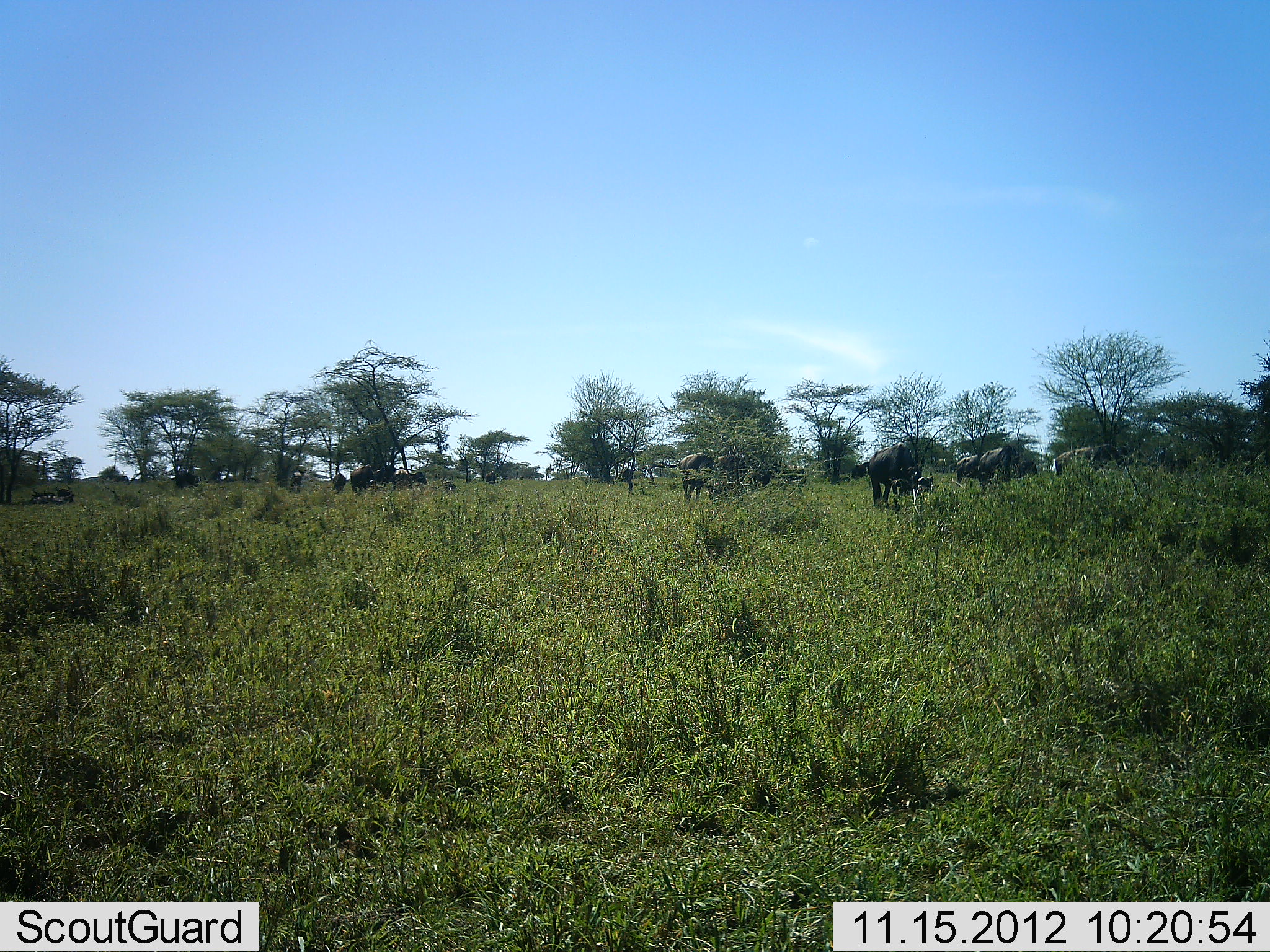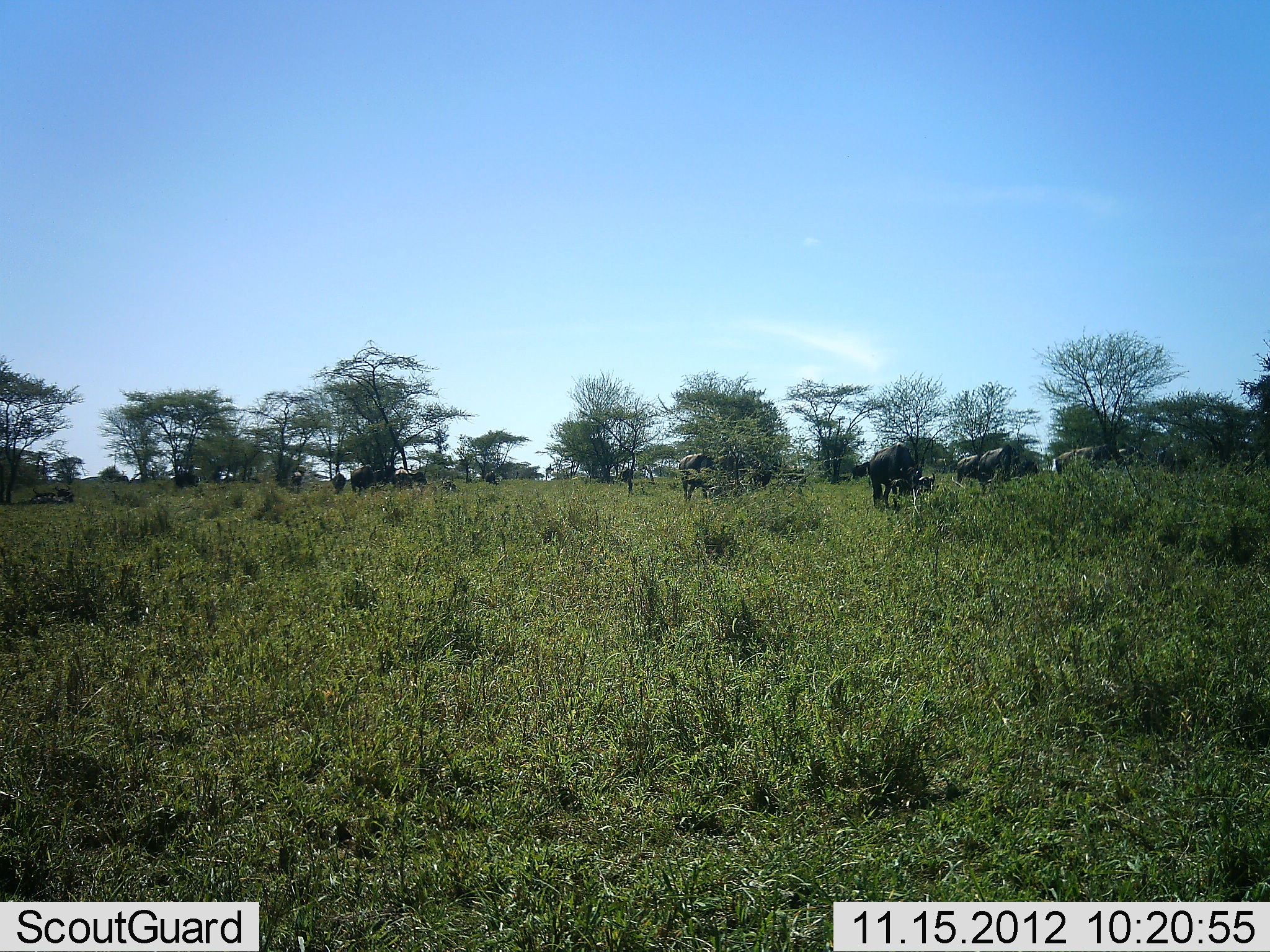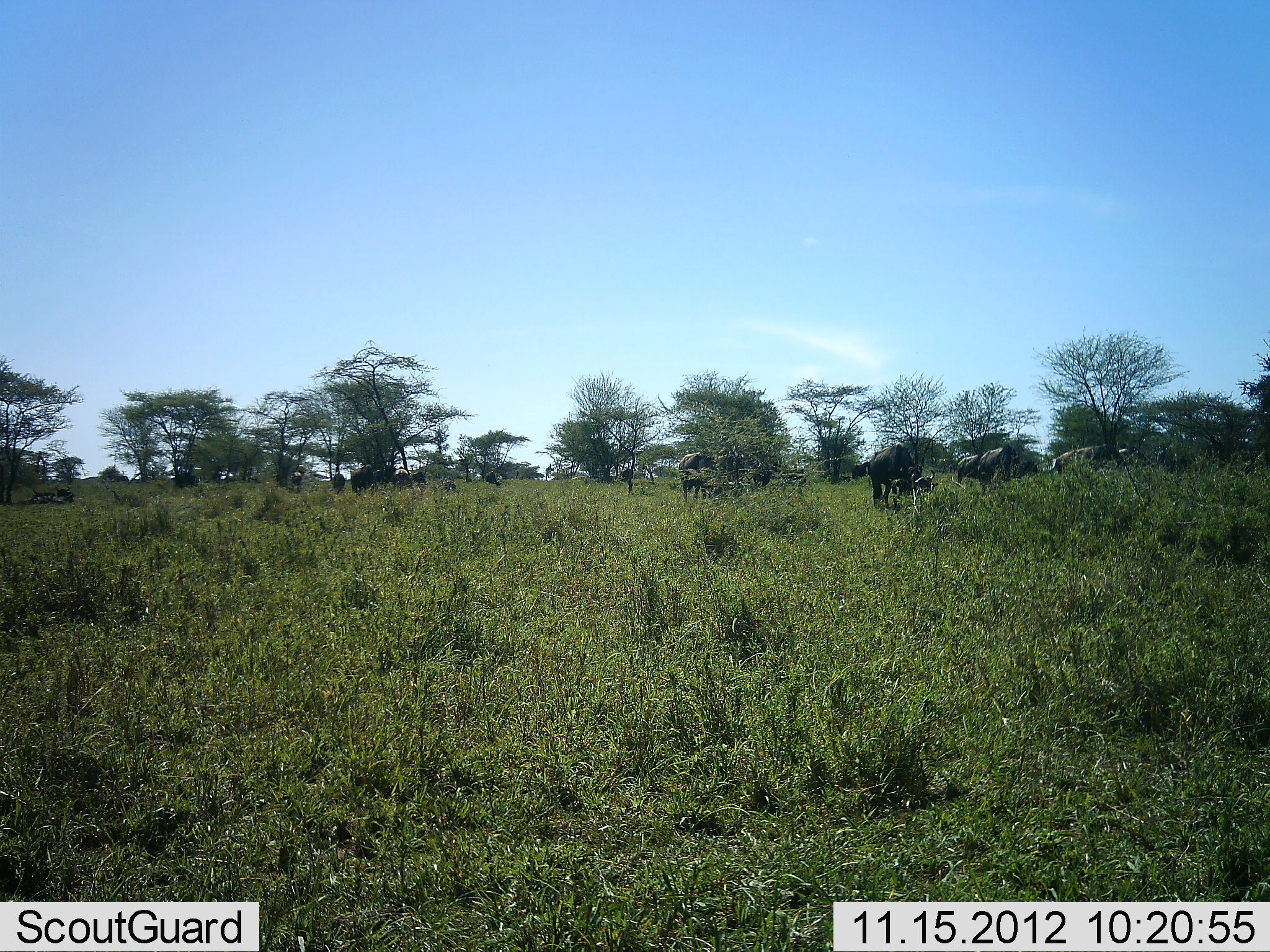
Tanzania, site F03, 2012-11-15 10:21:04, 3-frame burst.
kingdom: Animalia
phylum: Chordata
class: Mammalia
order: Artiodactyla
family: Bovidae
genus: Connochaetes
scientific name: Connochaetes taurinus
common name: blue wildebeest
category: wildebeest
Wildebeest (blue wildebeest) (Connochaetes taurinus), count 11-50. Behavior (volunteer vote fractions): standing 80%, resting 10%, moving 30%, interacting 0%. Young present (vote fraction): 0%. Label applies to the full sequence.